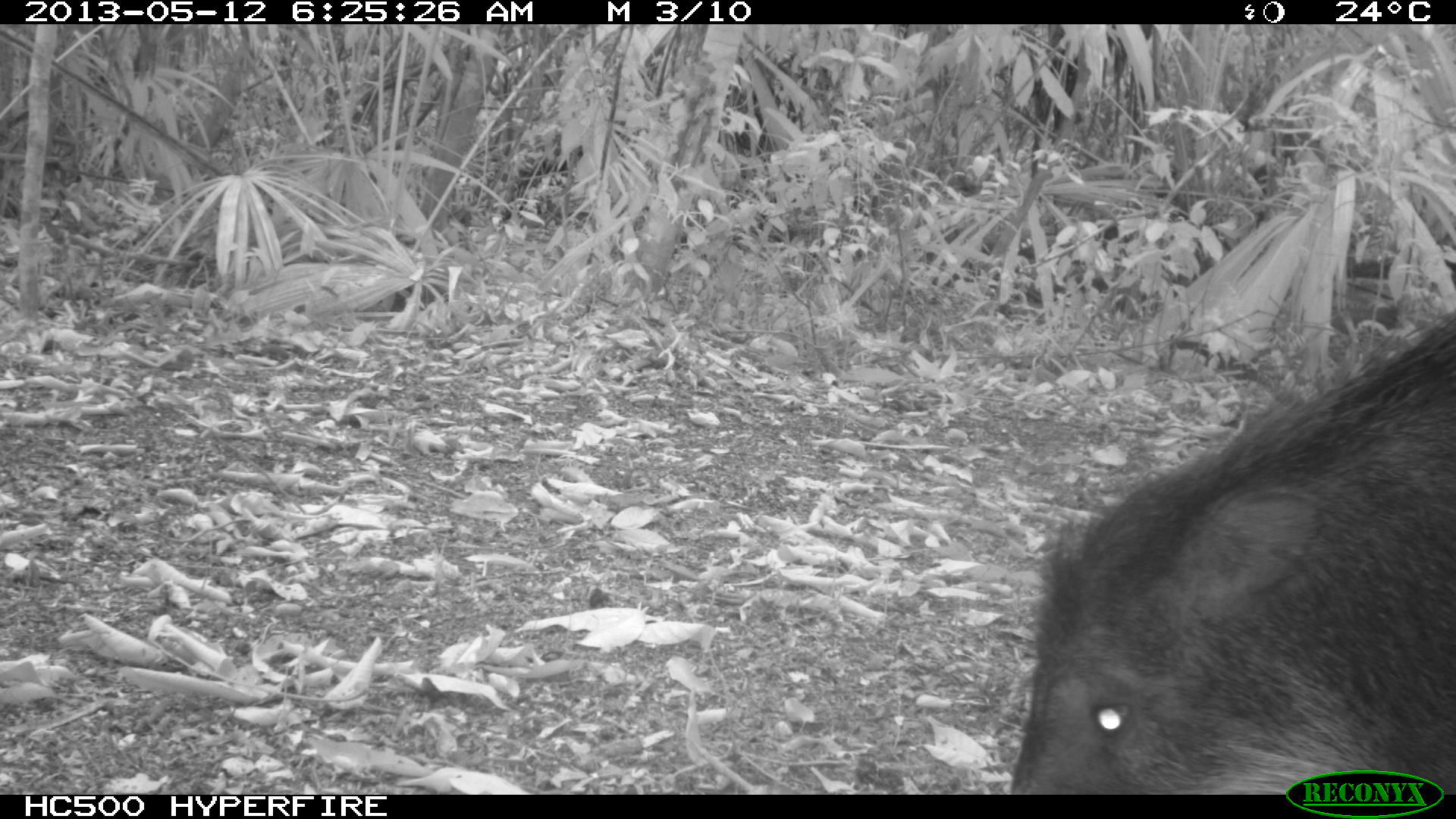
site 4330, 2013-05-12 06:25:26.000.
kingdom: Animalia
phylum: Chordata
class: Mammalia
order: Artiodactyla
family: Tayassuidae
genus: Tayassu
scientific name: Tayassu pecari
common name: white-lipped peccary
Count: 1.